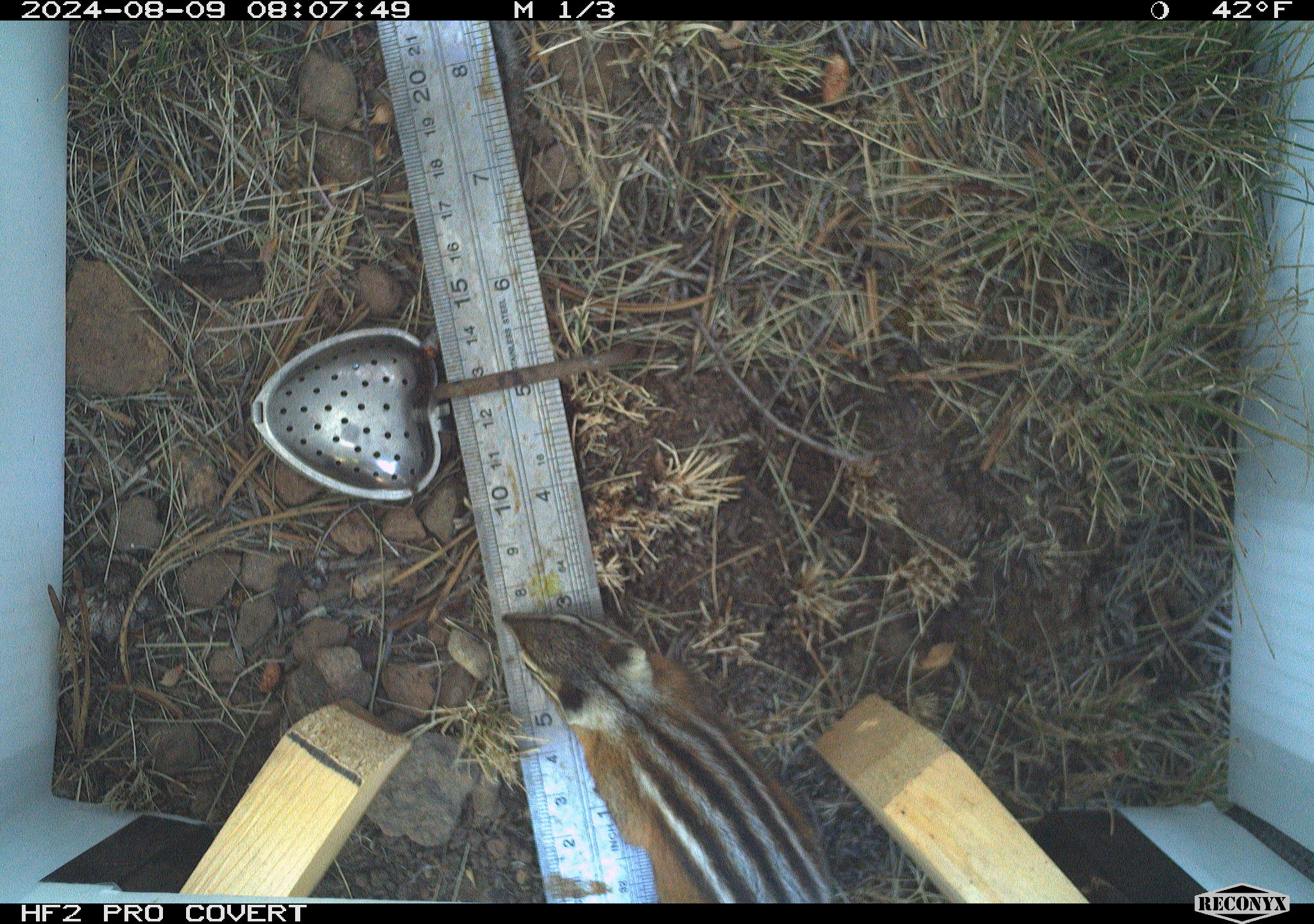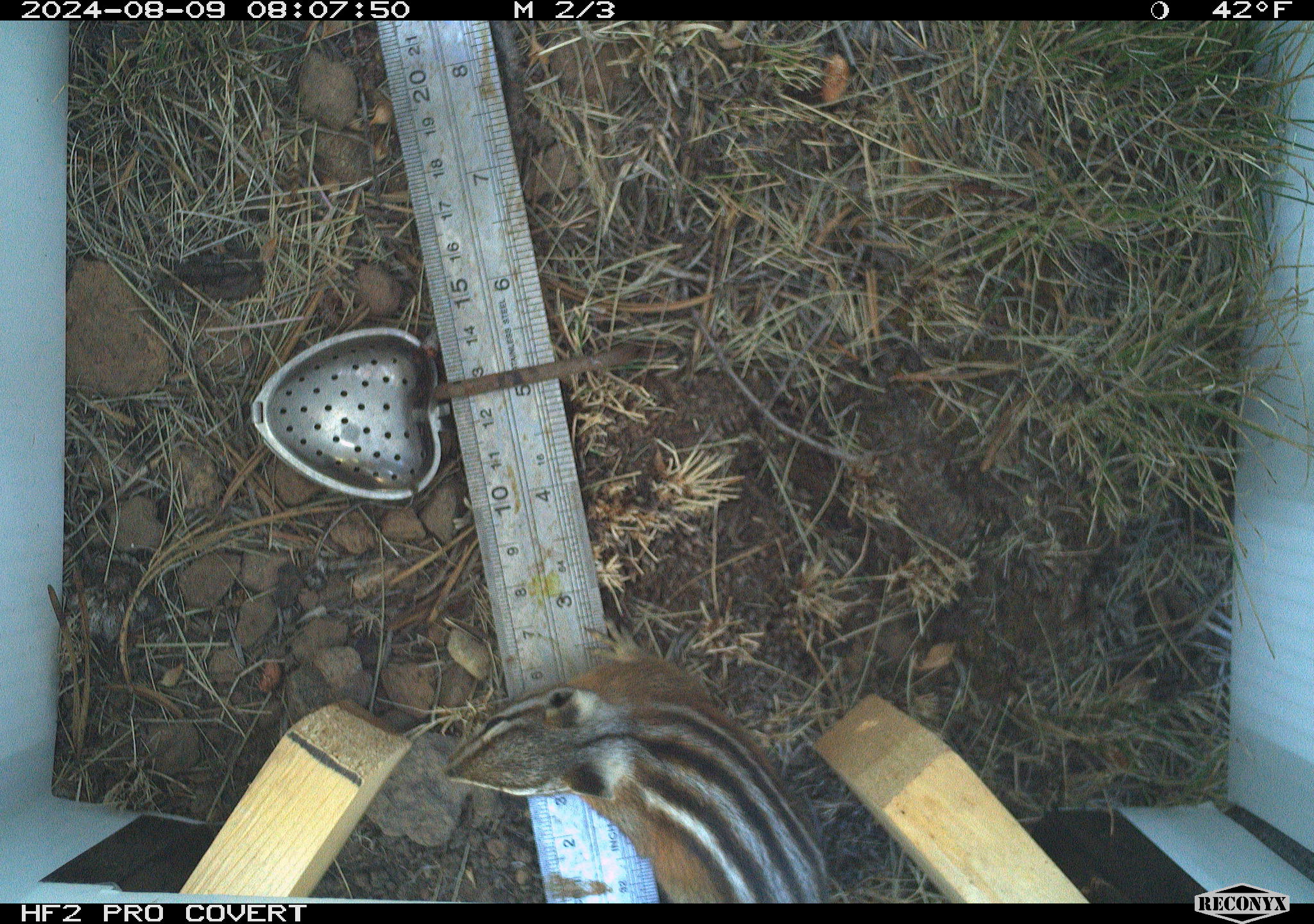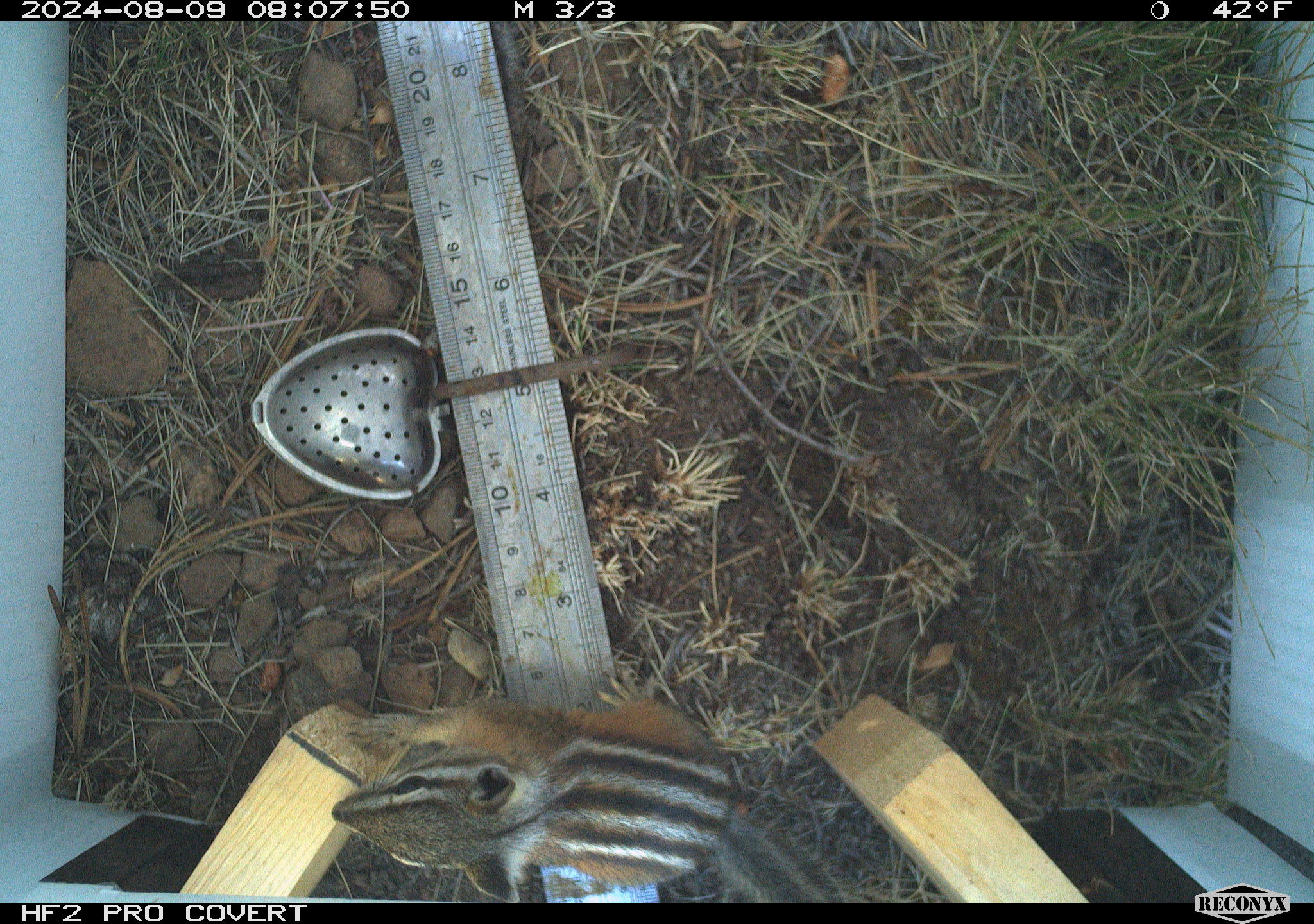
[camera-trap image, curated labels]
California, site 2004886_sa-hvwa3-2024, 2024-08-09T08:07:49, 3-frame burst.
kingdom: Animalia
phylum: Chordata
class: Mammalia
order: Rodentia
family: Sciuridae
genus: Neotamias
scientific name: Neotamias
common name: western chipmunks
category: neotamias species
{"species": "neotamias species (western chipmunks) (Neotamias)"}